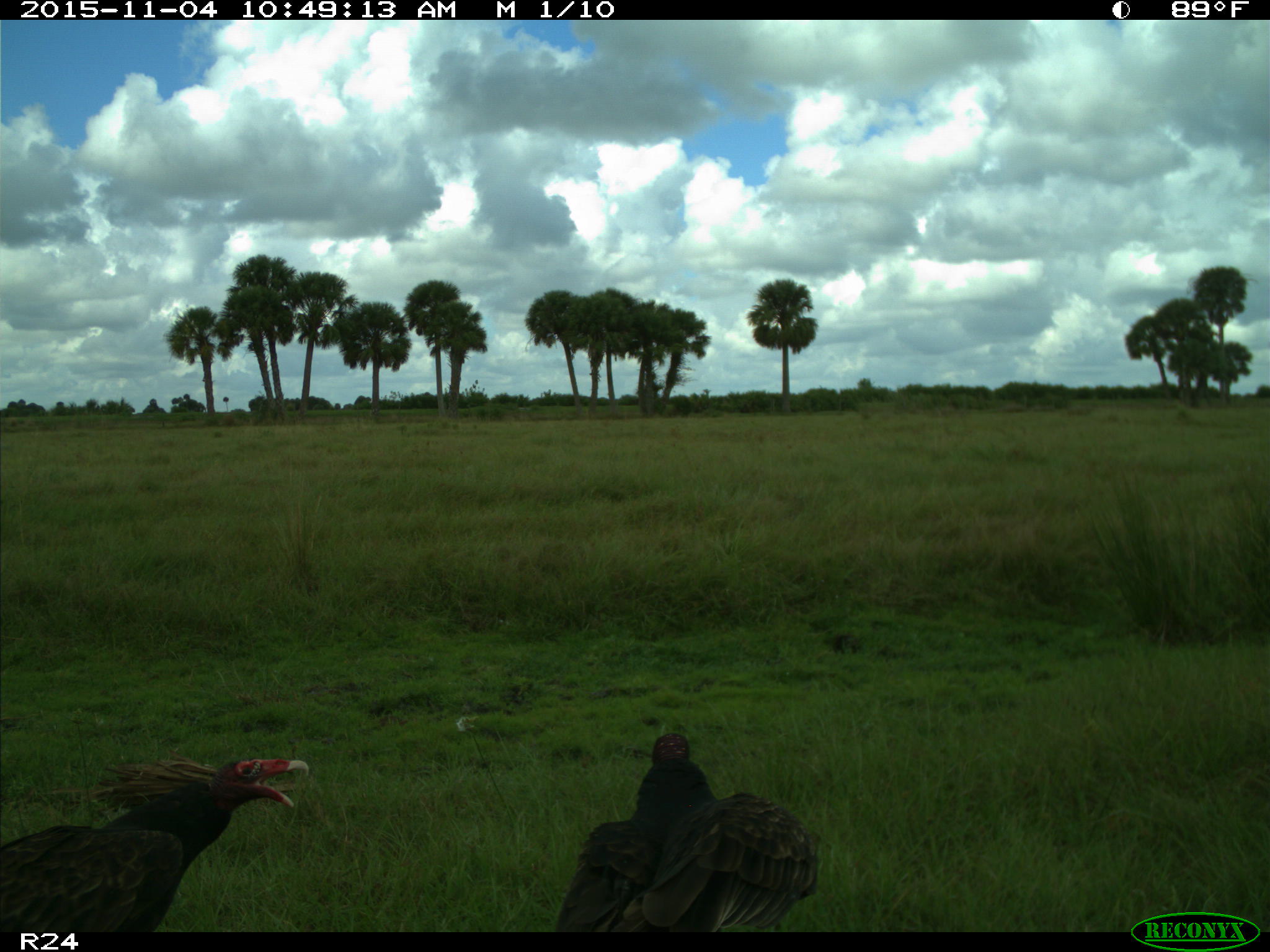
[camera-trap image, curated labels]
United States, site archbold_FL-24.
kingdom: Animalia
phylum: Chordata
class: Aves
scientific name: Aves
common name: birds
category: unidentified bird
Unidentified bird (birds) (Aves).